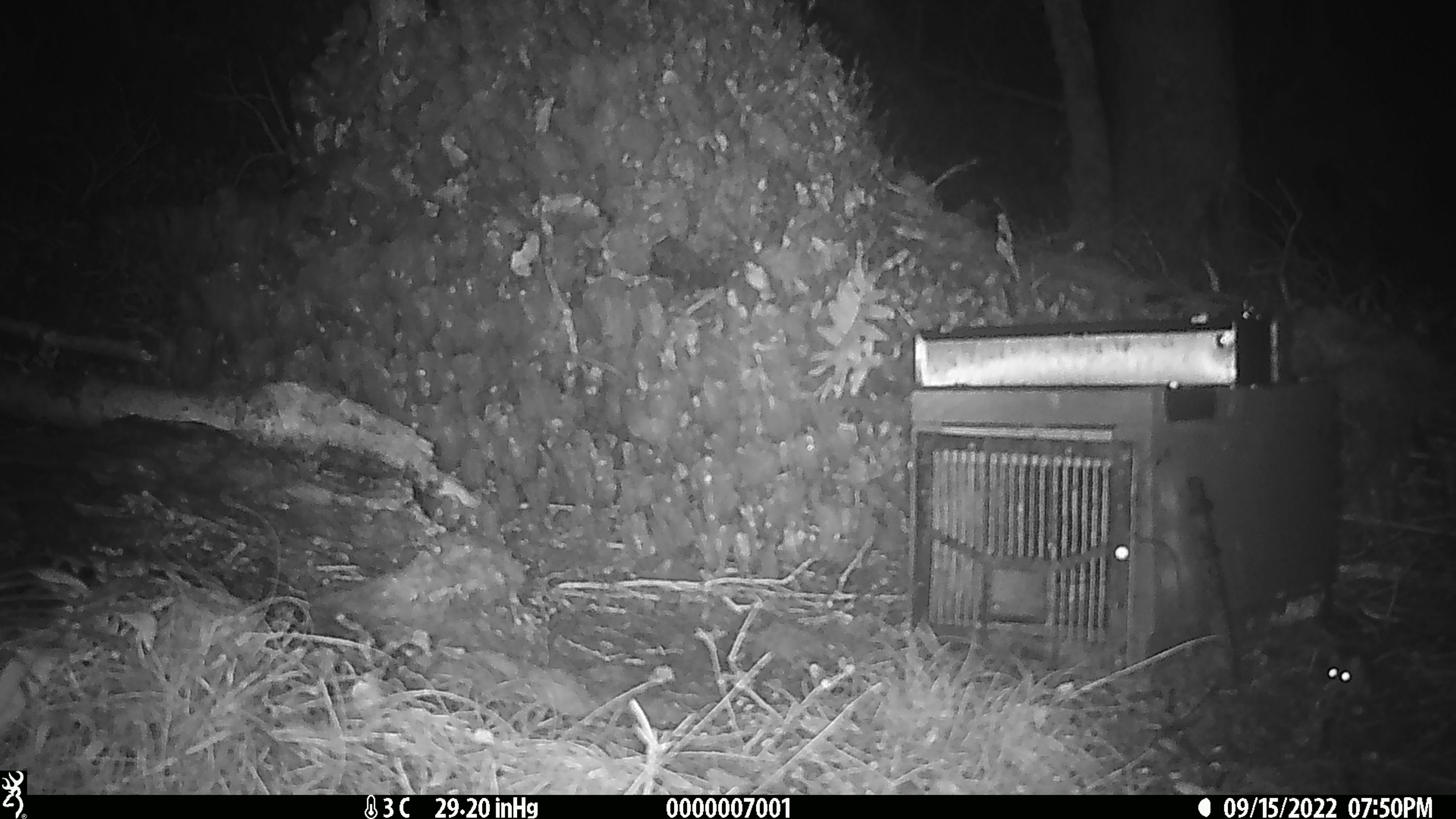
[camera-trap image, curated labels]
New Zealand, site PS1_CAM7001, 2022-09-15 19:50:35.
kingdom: Animalia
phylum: Chordata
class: Mammalia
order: Rodentia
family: Muridae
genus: Mus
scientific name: Mus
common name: mouse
Mouse (Mus).